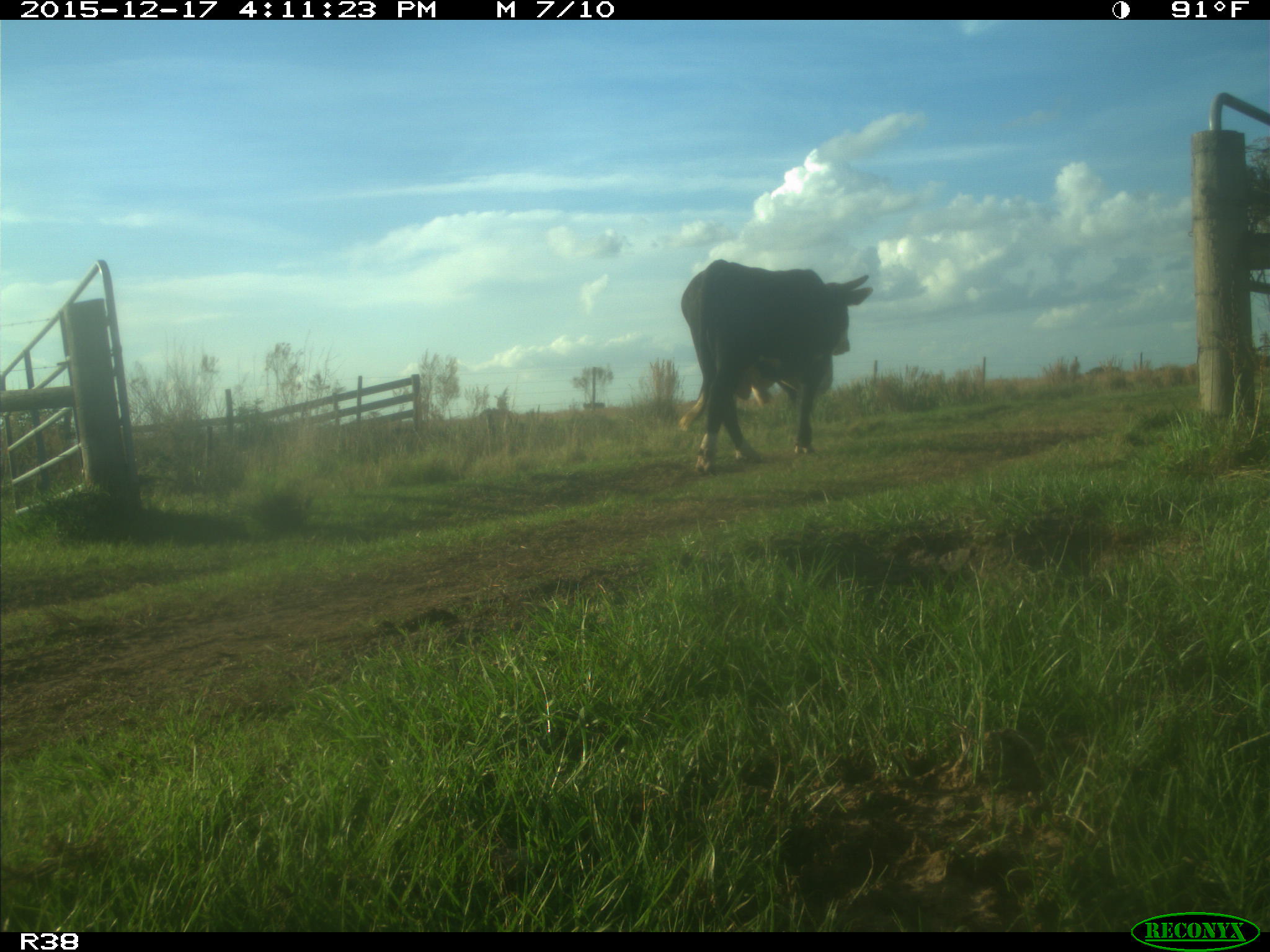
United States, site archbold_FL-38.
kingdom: Animalia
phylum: Chordata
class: Mammalia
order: Artiodactyla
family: Bovidae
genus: Bos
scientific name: Bos taurus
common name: domestic cow